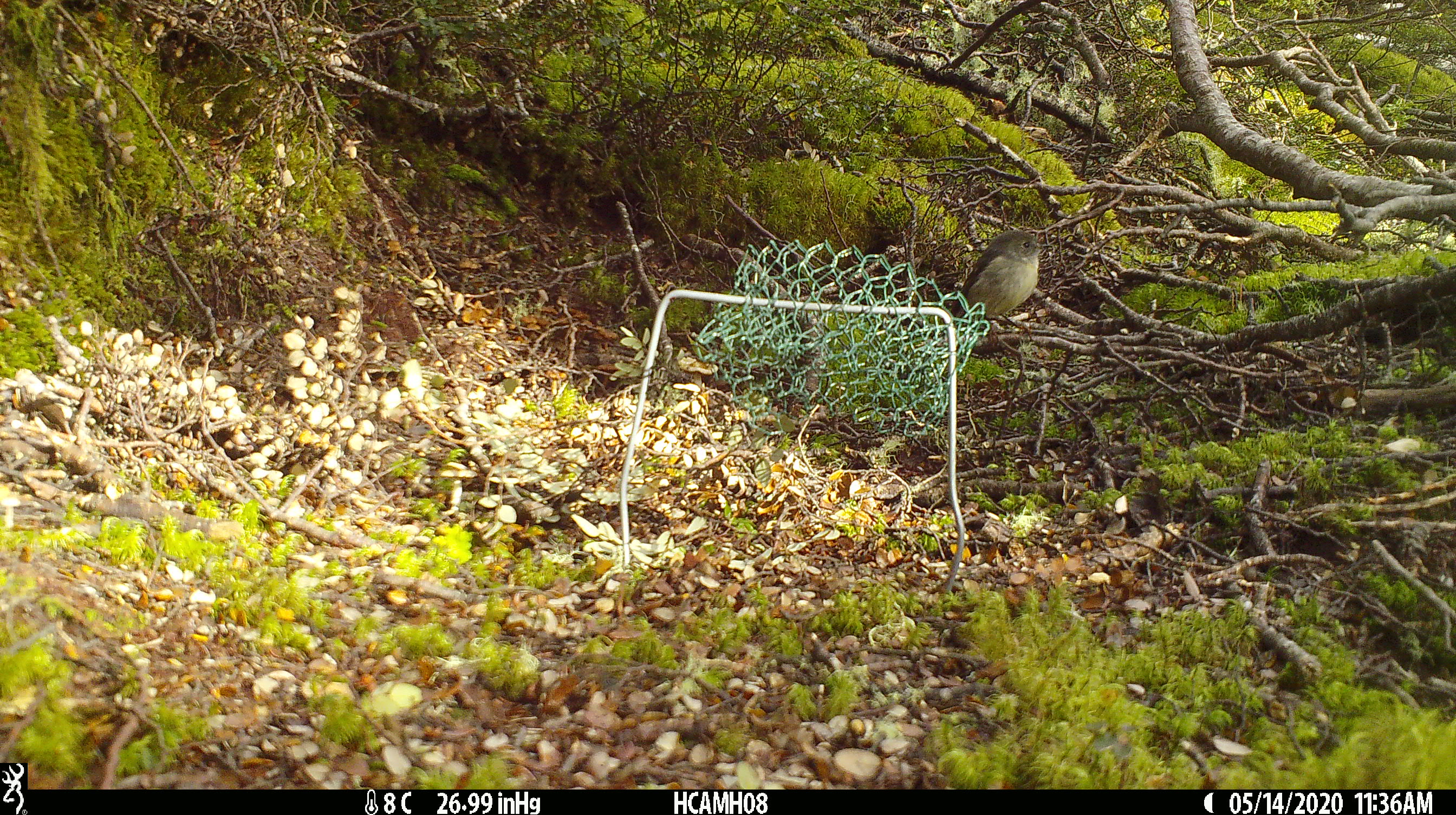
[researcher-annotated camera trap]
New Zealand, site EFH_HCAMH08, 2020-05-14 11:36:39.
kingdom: Animalia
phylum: Chordata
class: Aves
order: Passeriformes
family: Petroicidae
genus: Petroica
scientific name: Petroica macrocephala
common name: tomtit